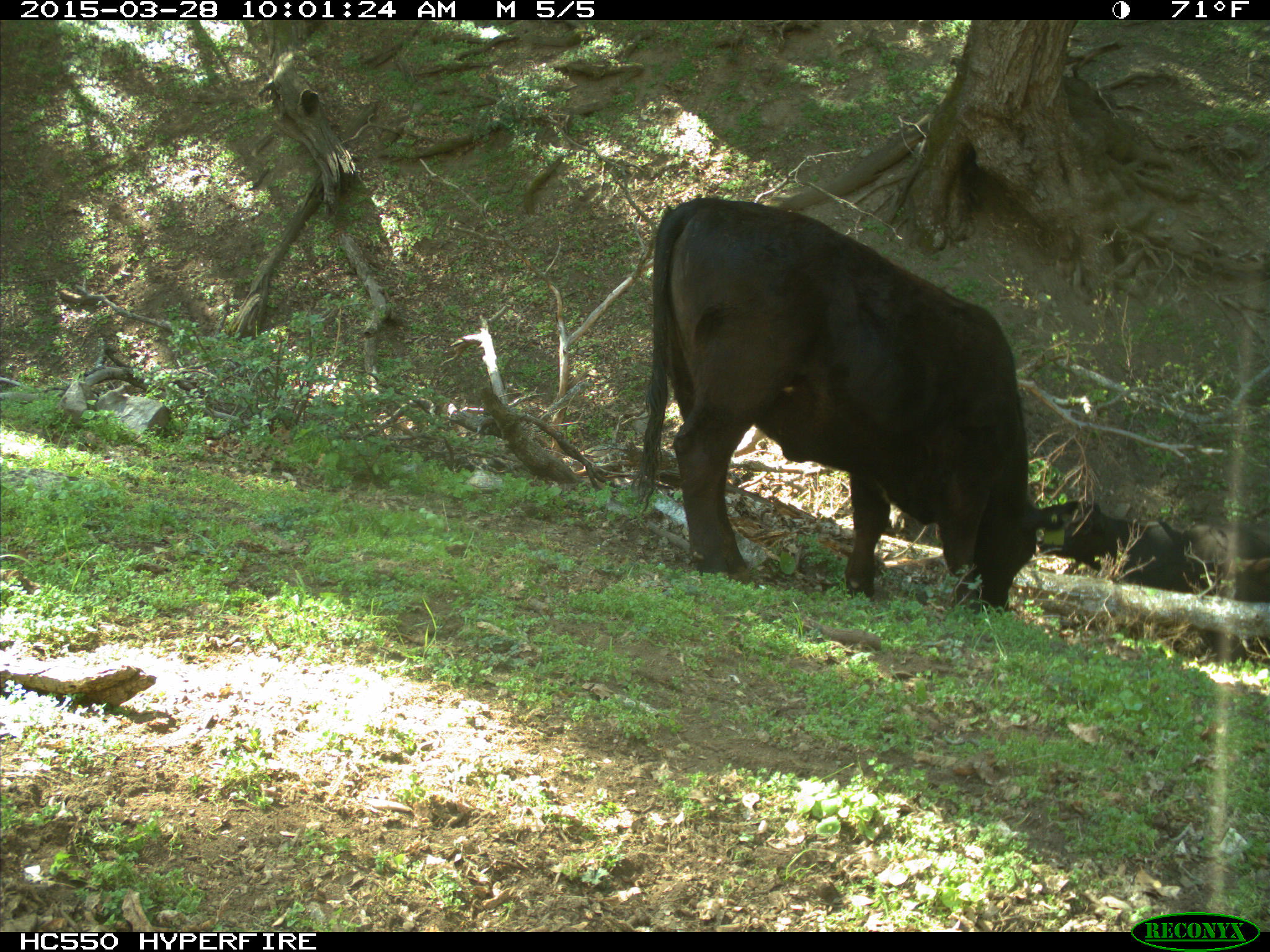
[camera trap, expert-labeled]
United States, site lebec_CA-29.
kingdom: Animalia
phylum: Chordata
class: Mammalia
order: Artiodactyla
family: Bovidae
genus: Bos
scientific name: Bos taurus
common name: domestic cow